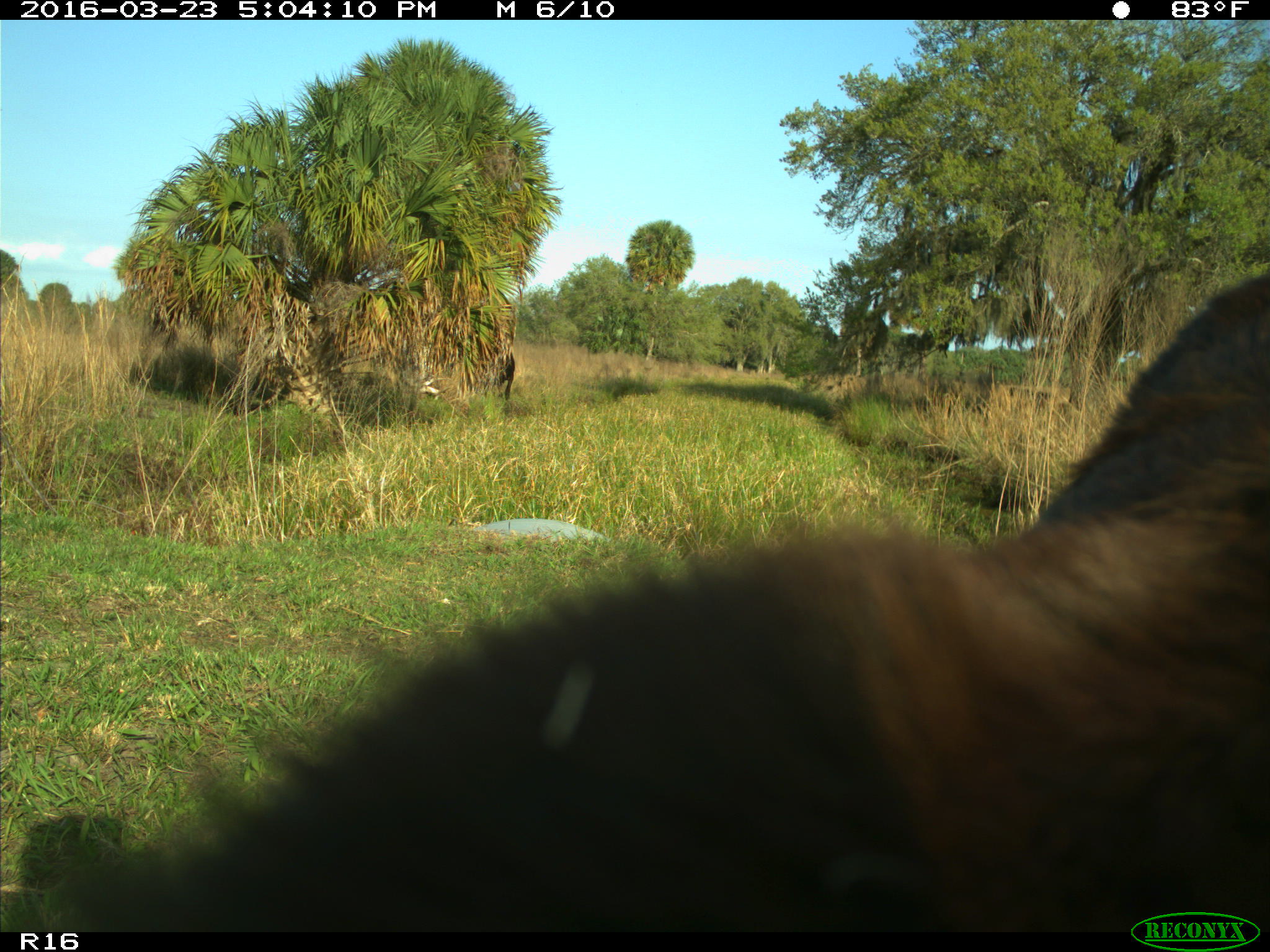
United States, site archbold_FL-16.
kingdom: Animalia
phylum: Chordata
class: Mammalia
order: Artiodactyla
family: Bovidae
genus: Bos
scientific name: Bos taurus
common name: domestic cow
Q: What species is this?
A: Bos taurus (domestic cow).